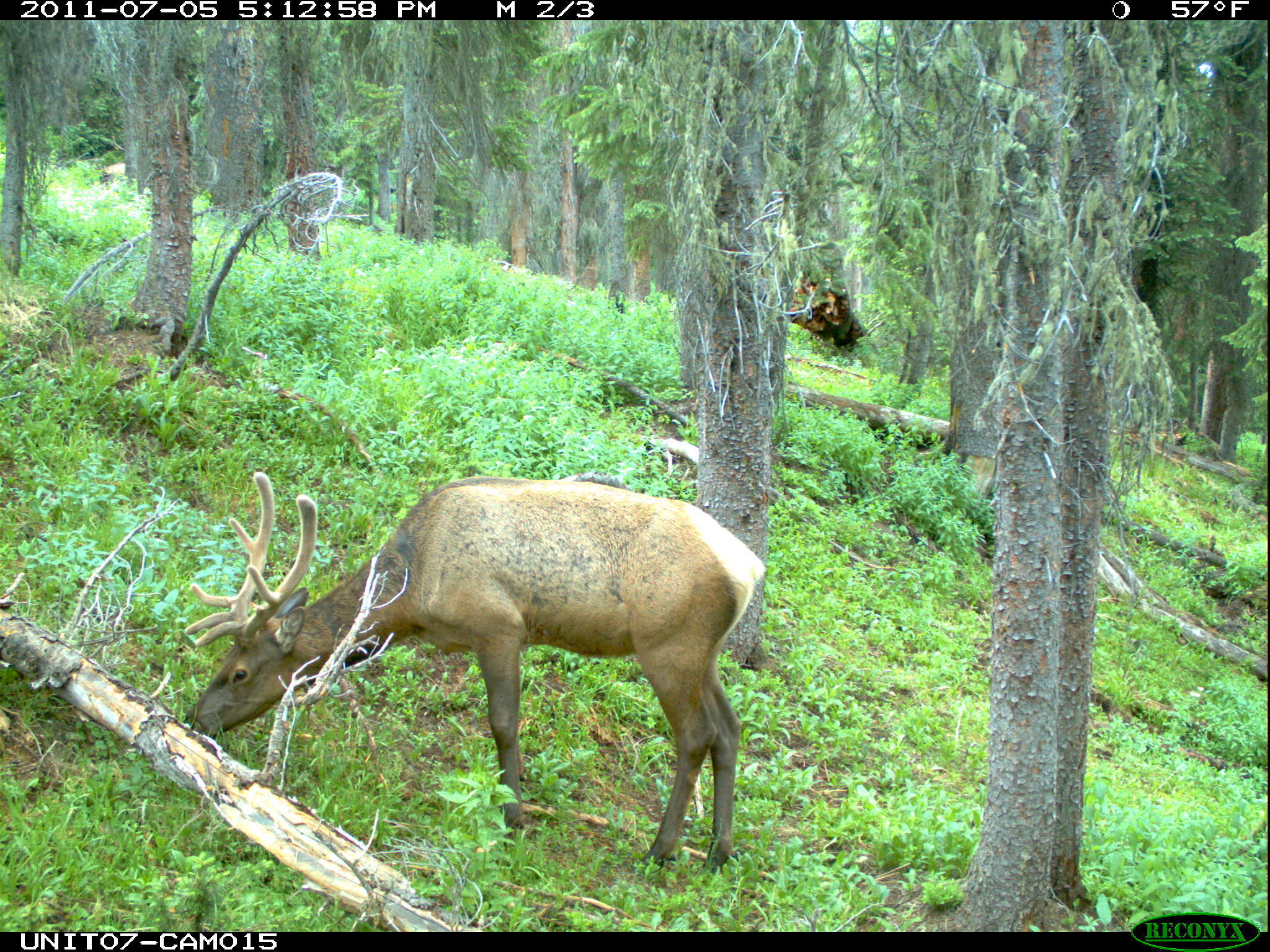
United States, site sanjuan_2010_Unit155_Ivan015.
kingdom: Animalia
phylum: Chordata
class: Mammalia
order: Artiodactyla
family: Cervidae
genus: Cervus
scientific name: Cervus elaphus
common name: red deer